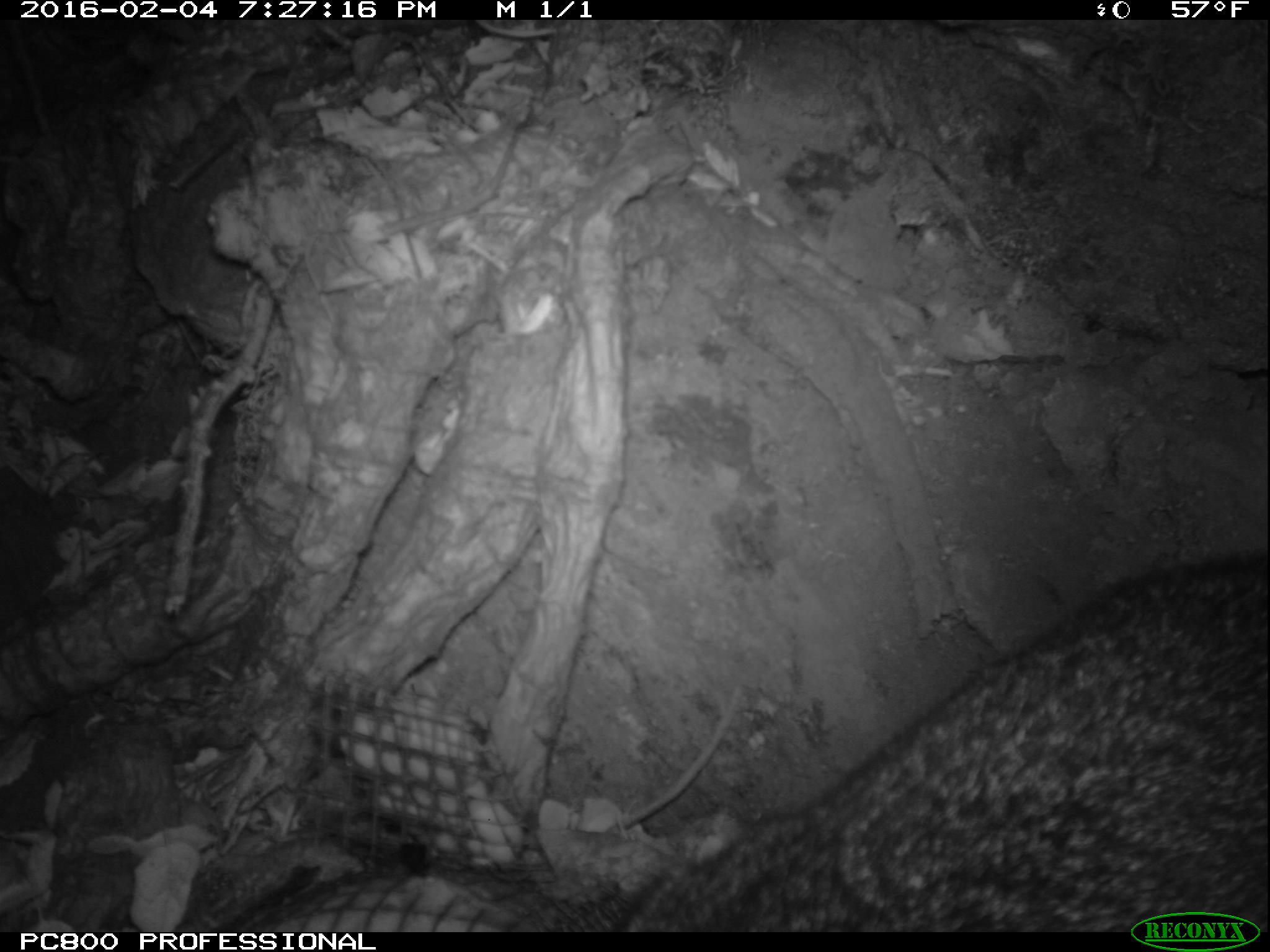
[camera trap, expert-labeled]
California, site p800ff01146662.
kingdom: Animalia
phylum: Chordata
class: Mammalia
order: Carnivora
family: Canidae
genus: Urocyon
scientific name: Urocyon littoralis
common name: island fox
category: fox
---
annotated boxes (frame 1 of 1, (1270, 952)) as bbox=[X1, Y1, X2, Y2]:
fox: bbox=[607, 557, 1268, 932]